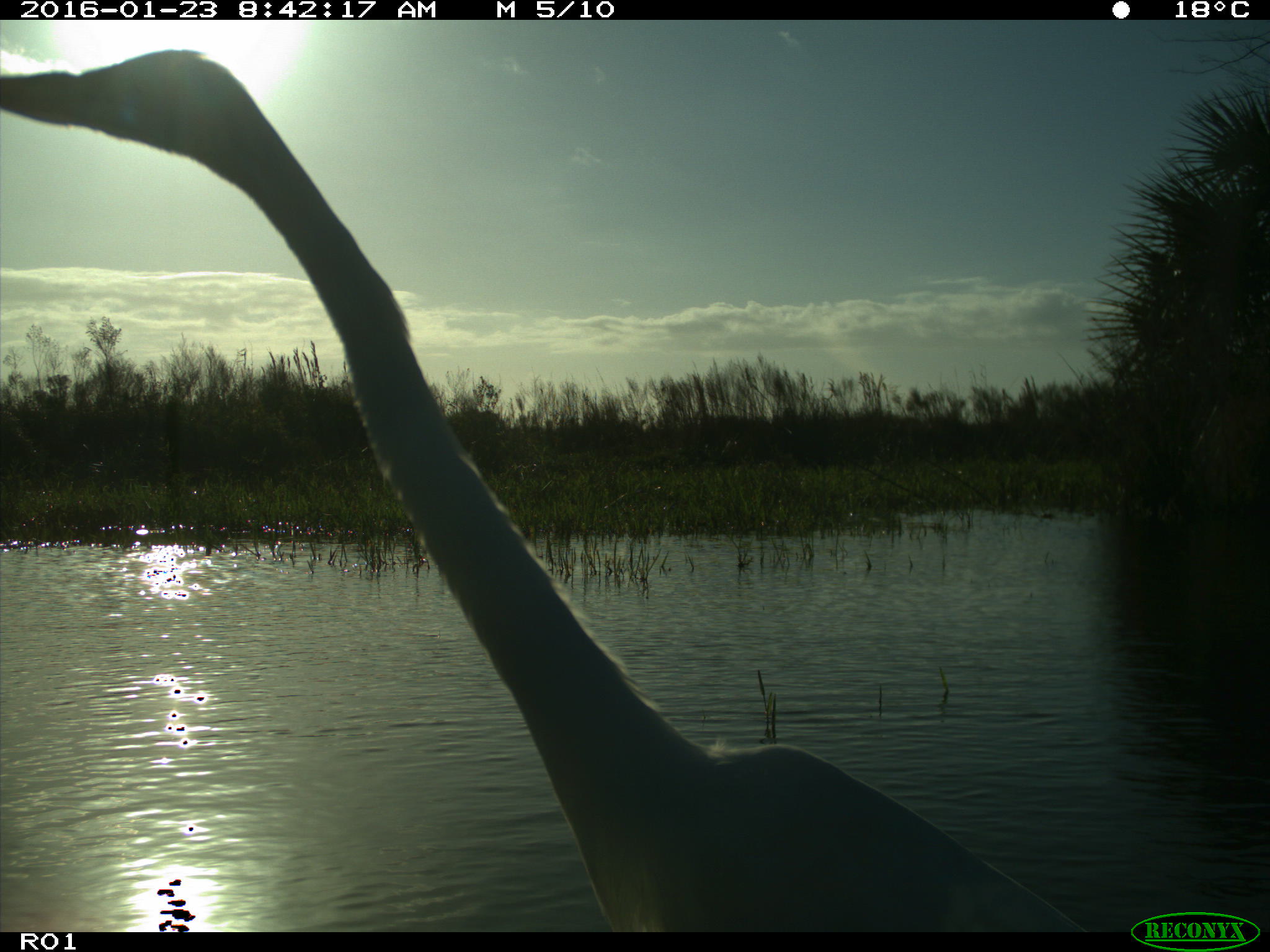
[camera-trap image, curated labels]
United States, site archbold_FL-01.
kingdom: Animalia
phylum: Chordata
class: Aves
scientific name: Aves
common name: birds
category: unidentified bird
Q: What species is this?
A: Unidentified bird (birds) (Aves).